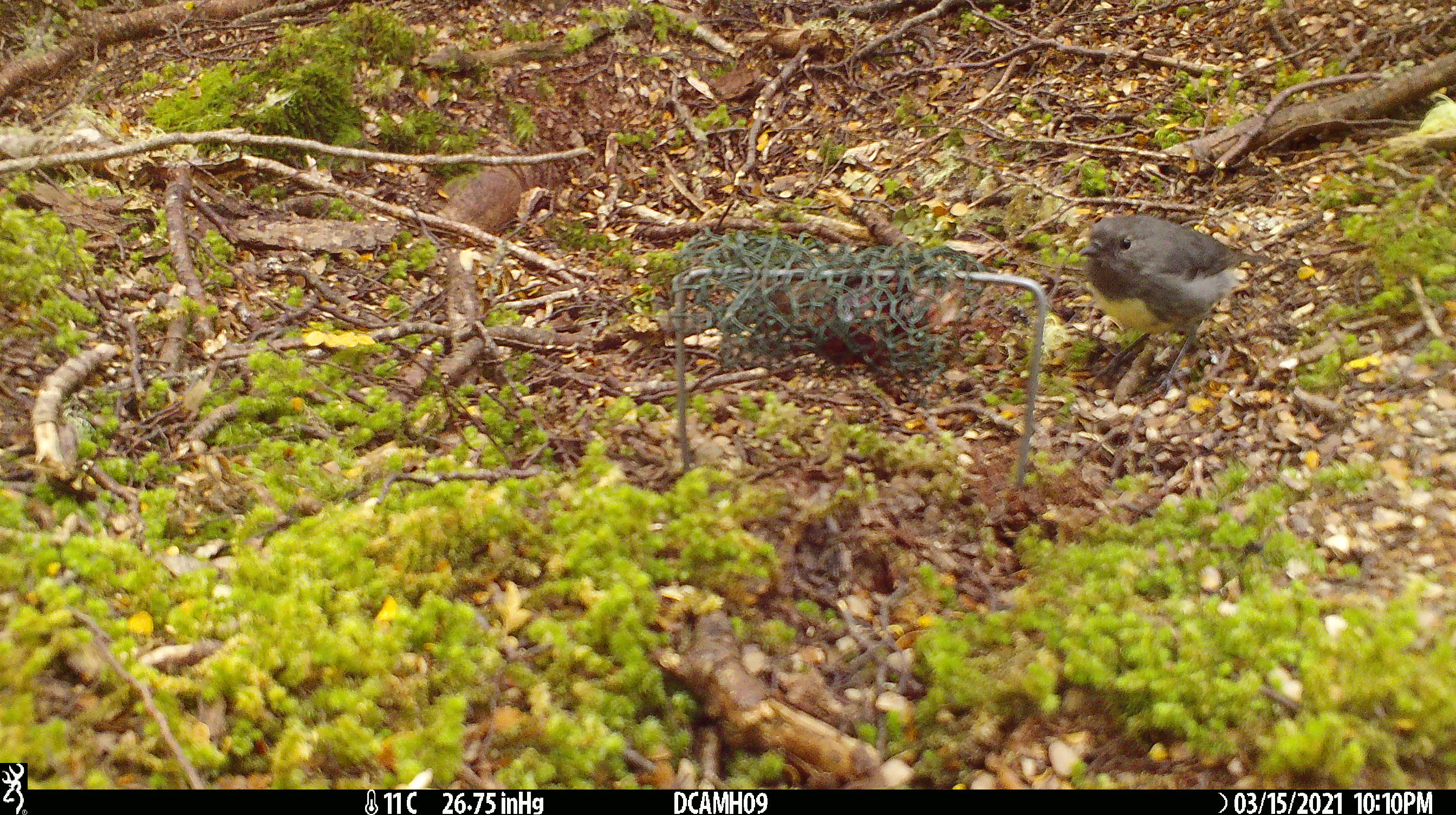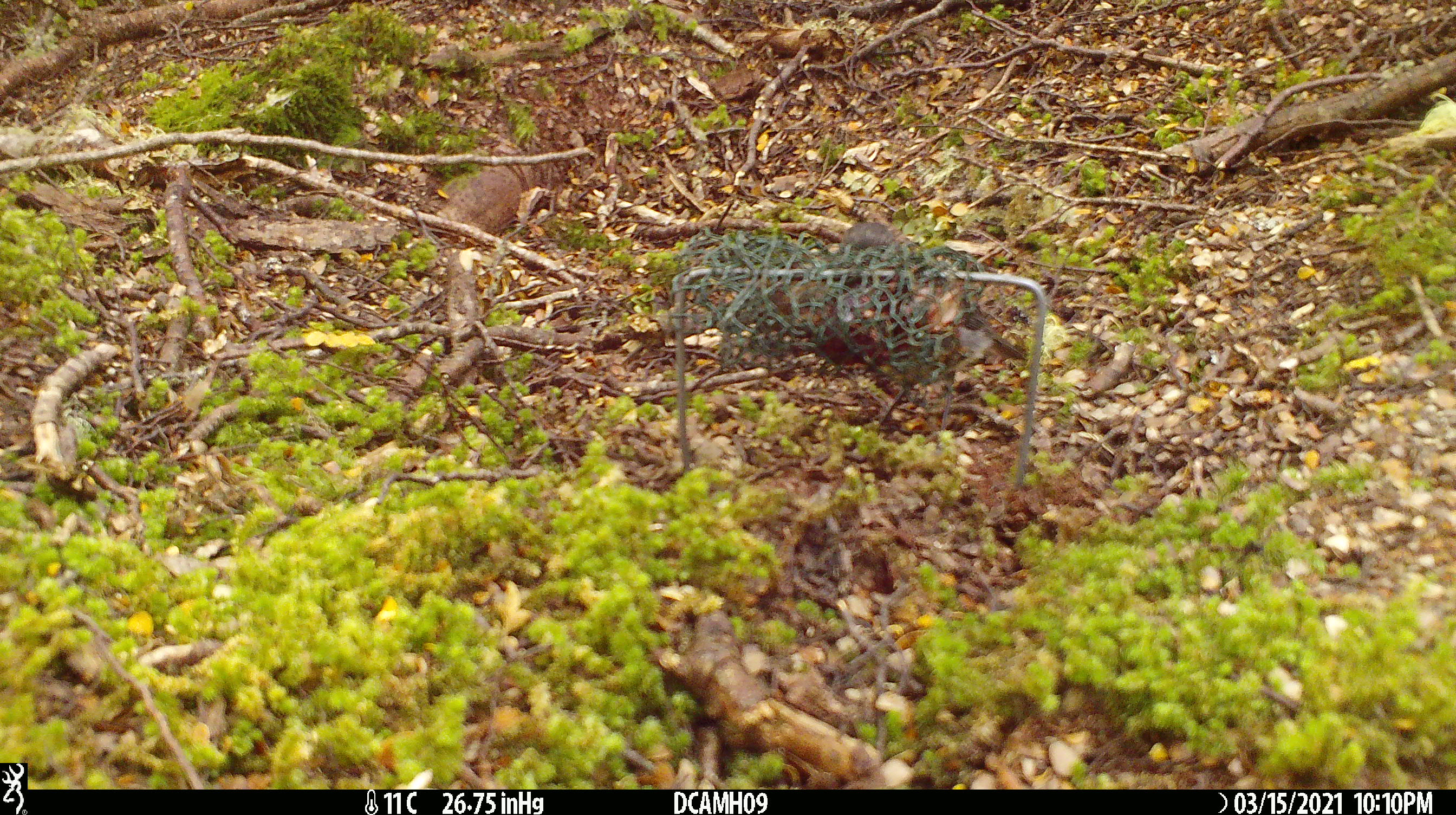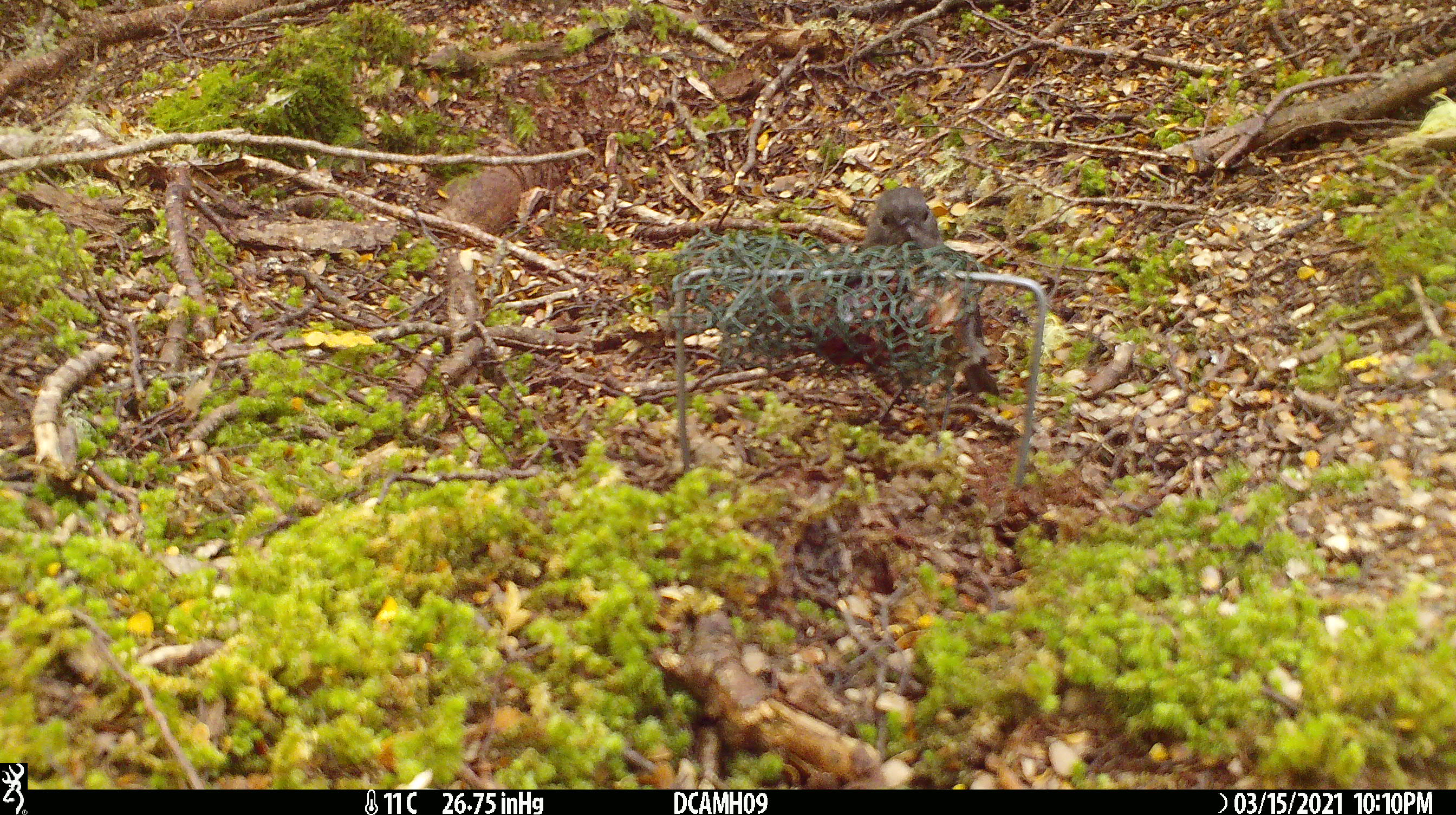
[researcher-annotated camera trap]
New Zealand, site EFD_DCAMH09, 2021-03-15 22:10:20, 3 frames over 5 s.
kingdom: Animalia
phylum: Chordata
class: Aves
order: Passeriformes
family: Petroicidae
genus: Petroica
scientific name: Petroica australis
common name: new zealand robin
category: robin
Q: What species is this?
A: Robin (new zealand robin) (Petroica australis).